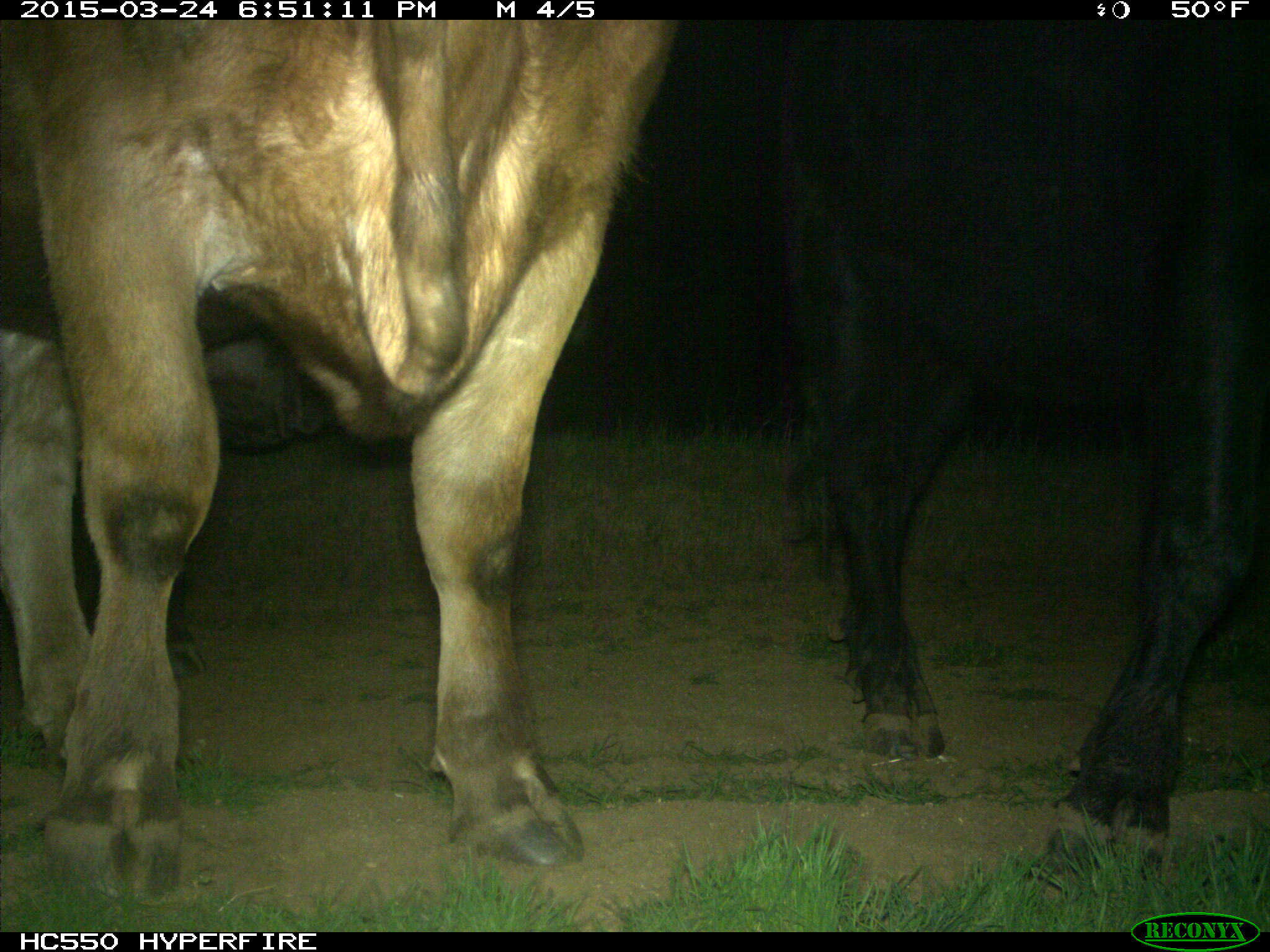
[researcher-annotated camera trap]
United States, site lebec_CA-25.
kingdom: Animalia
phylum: Chordata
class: Mammalia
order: Artiodactyla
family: Bovidae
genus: Bos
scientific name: Bos taurus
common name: domestic cow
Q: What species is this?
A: Bos taurus (domestic cow).